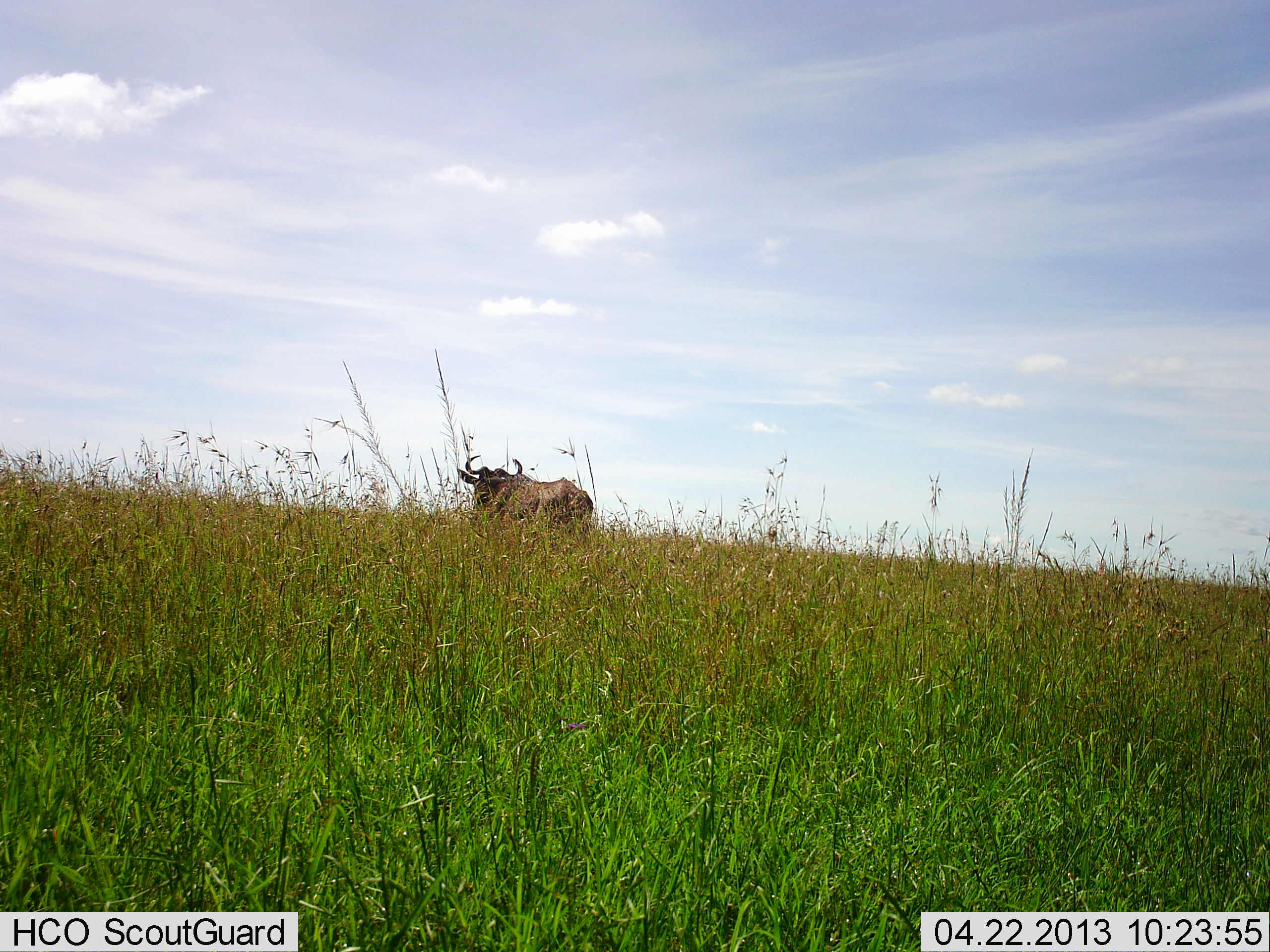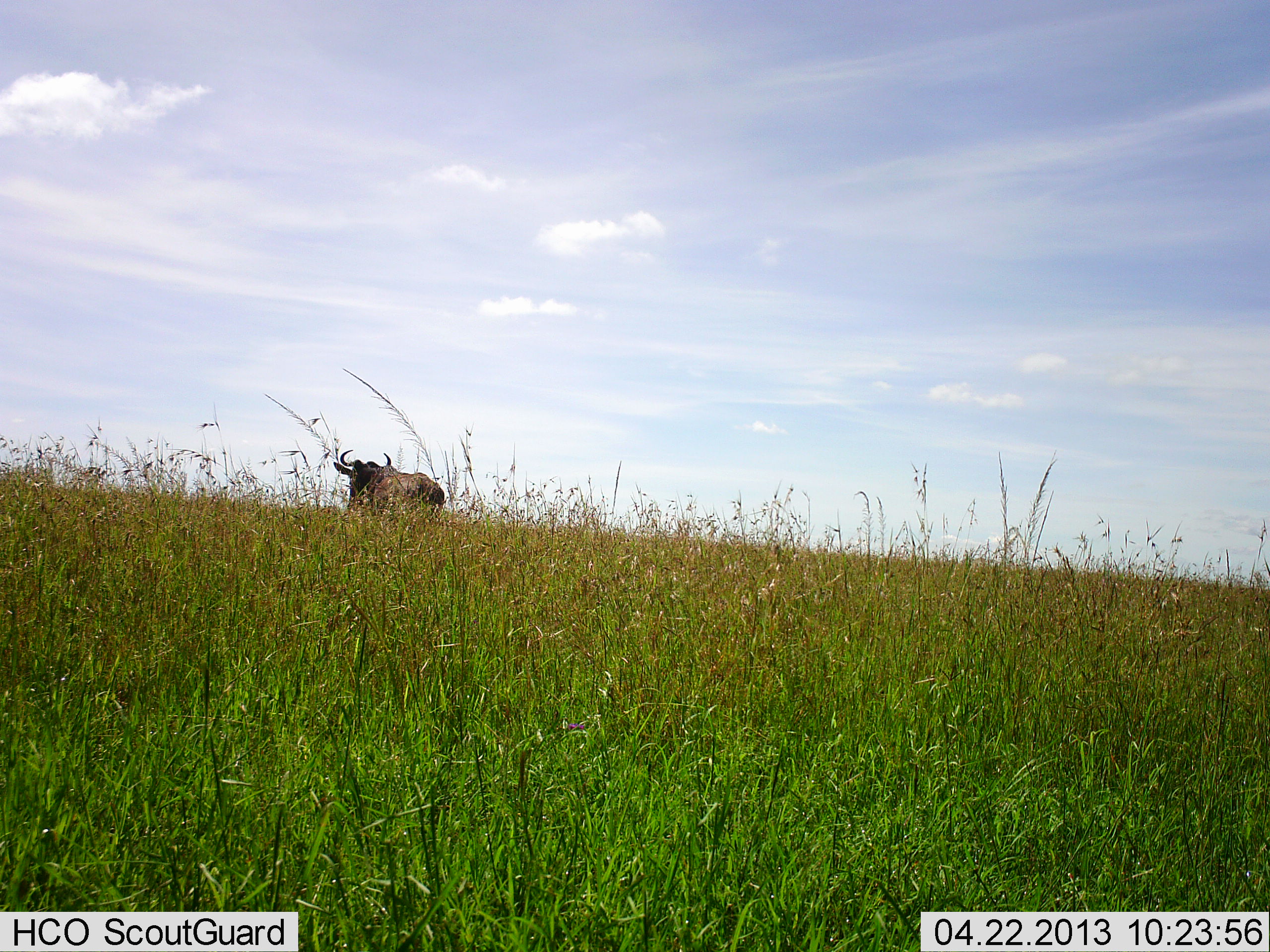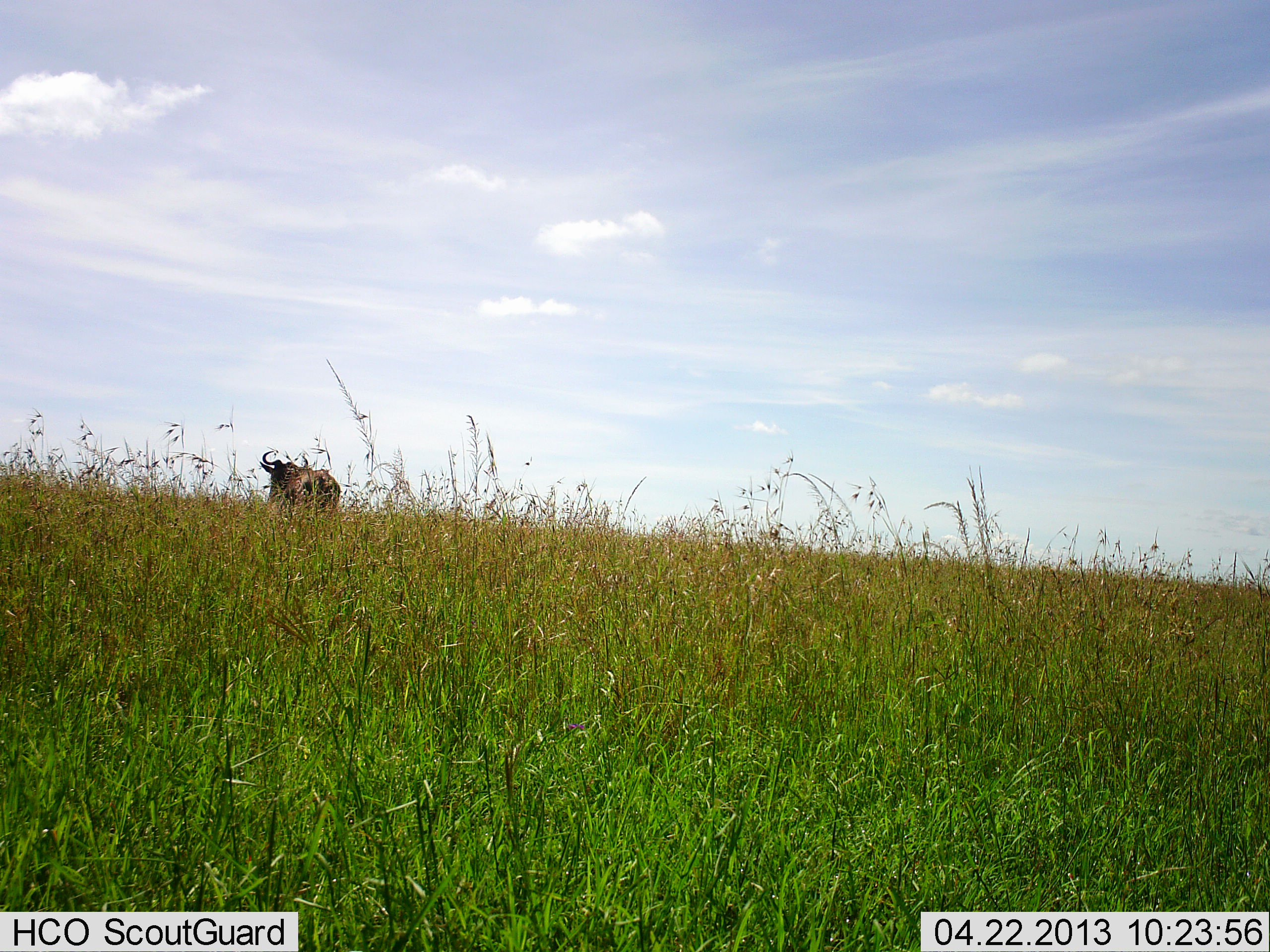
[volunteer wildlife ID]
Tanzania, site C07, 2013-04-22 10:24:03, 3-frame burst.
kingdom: Animalia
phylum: Chordata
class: Mammalia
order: Artiodactyla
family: Bovidae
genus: Connochaetes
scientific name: Connochaetes taurinus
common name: blue wildebeest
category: wildebeest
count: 1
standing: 10%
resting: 0%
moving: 90%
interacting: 0%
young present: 0%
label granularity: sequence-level